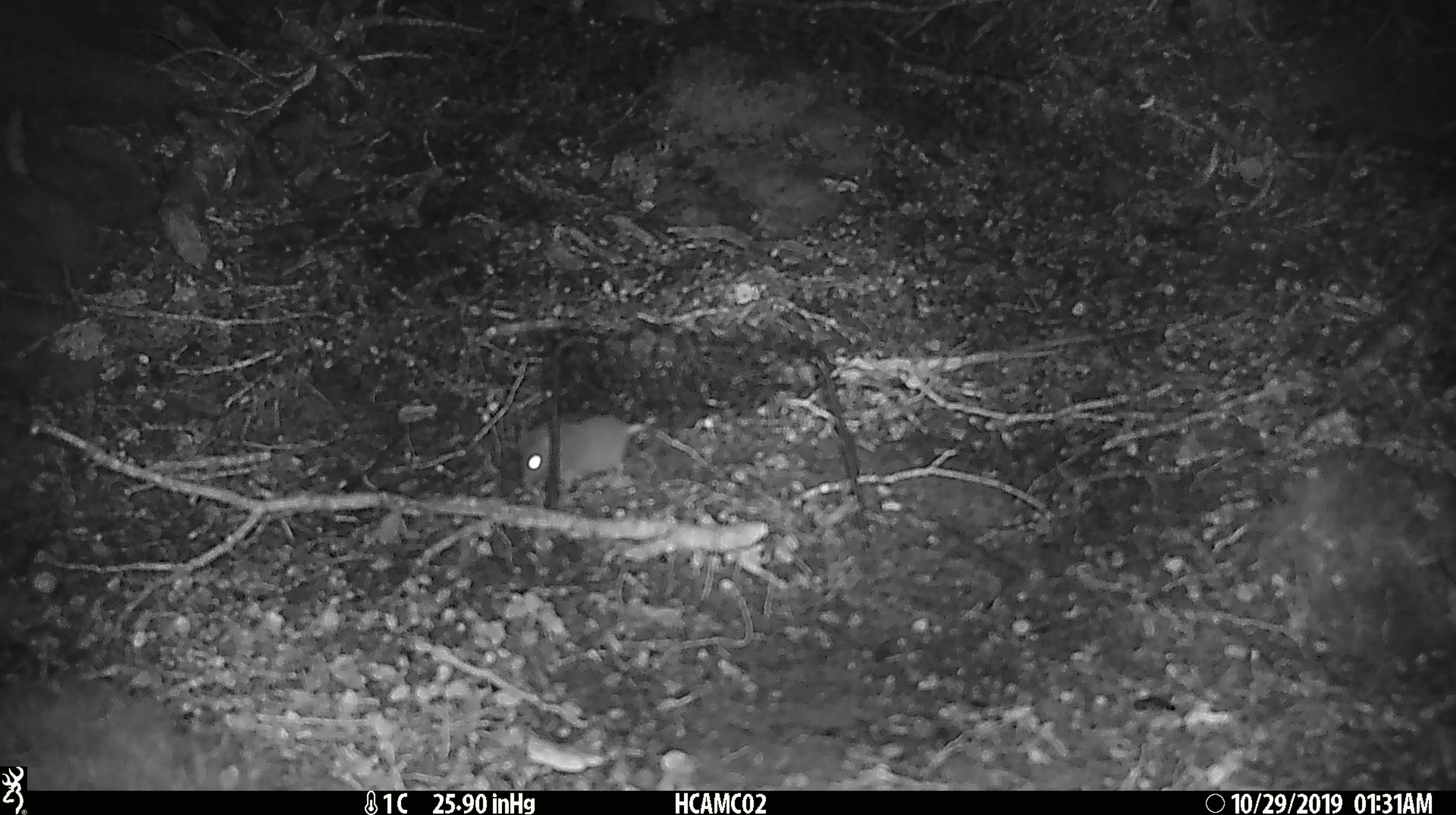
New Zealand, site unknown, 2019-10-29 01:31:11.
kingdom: Animalia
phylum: Chordata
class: Mammalia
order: Rodentia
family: Muridae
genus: Mus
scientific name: Mus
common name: mouse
Mouse (Mus).